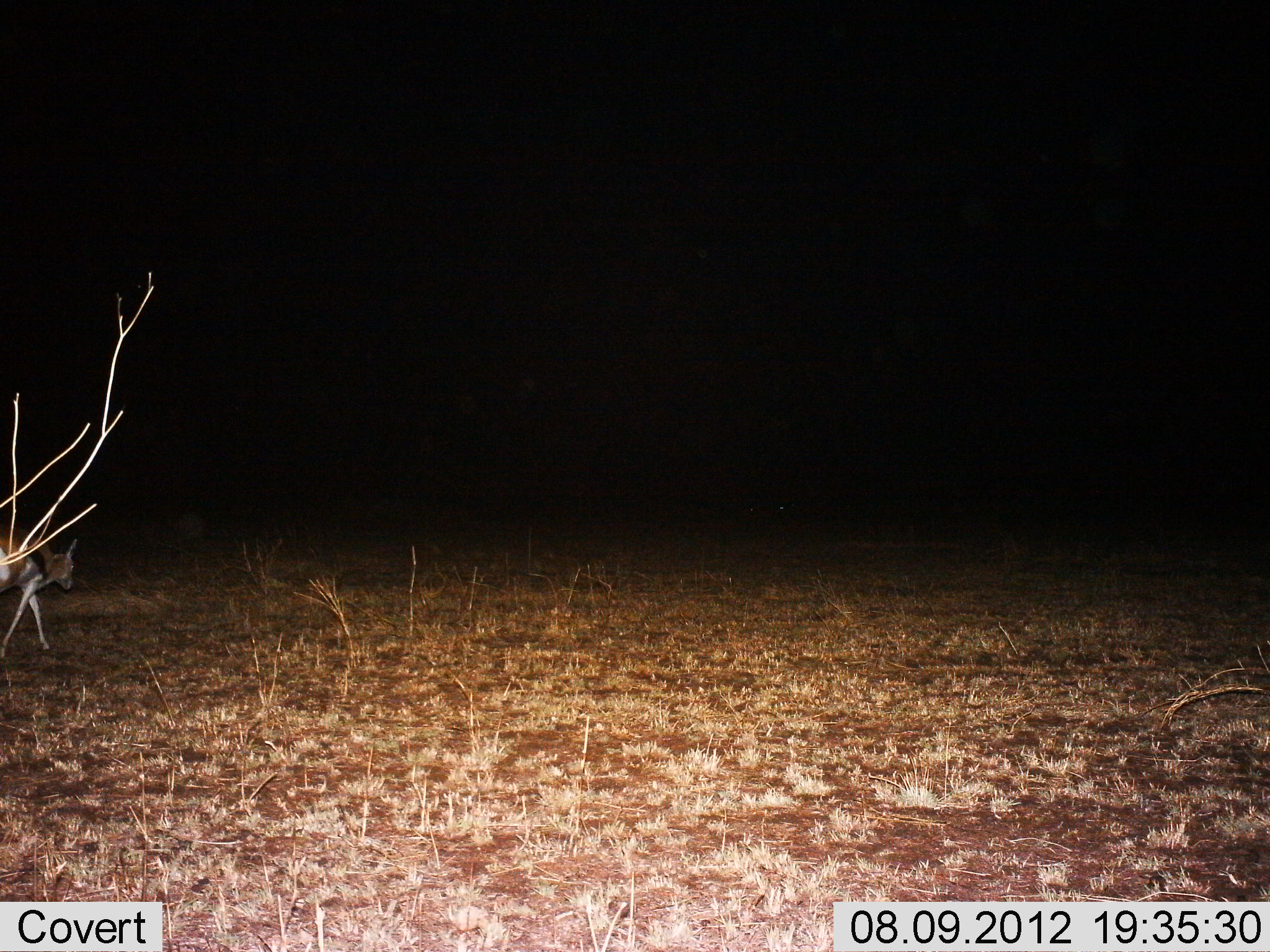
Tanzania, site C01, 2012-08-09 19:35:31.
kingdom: Animalia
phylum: Chordata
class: Mammalia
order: Artiodactyla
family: Bovidae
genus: Eudorcas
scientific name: Eudorcas thomsonii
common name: thomson's gazelle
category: gazellethomsons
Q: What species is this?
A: Gazellethomsons (thomson's gazelle) (Eudorcas thomsonii).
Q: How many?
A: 1.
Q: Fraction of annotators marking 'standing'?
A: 0%.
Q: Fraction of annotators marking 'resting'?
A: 0%.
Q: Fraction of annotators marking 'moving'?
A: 100%.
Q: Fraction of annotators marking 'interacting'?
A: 0%.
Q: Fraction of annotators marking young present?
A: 0%.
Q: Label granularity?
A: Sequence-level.